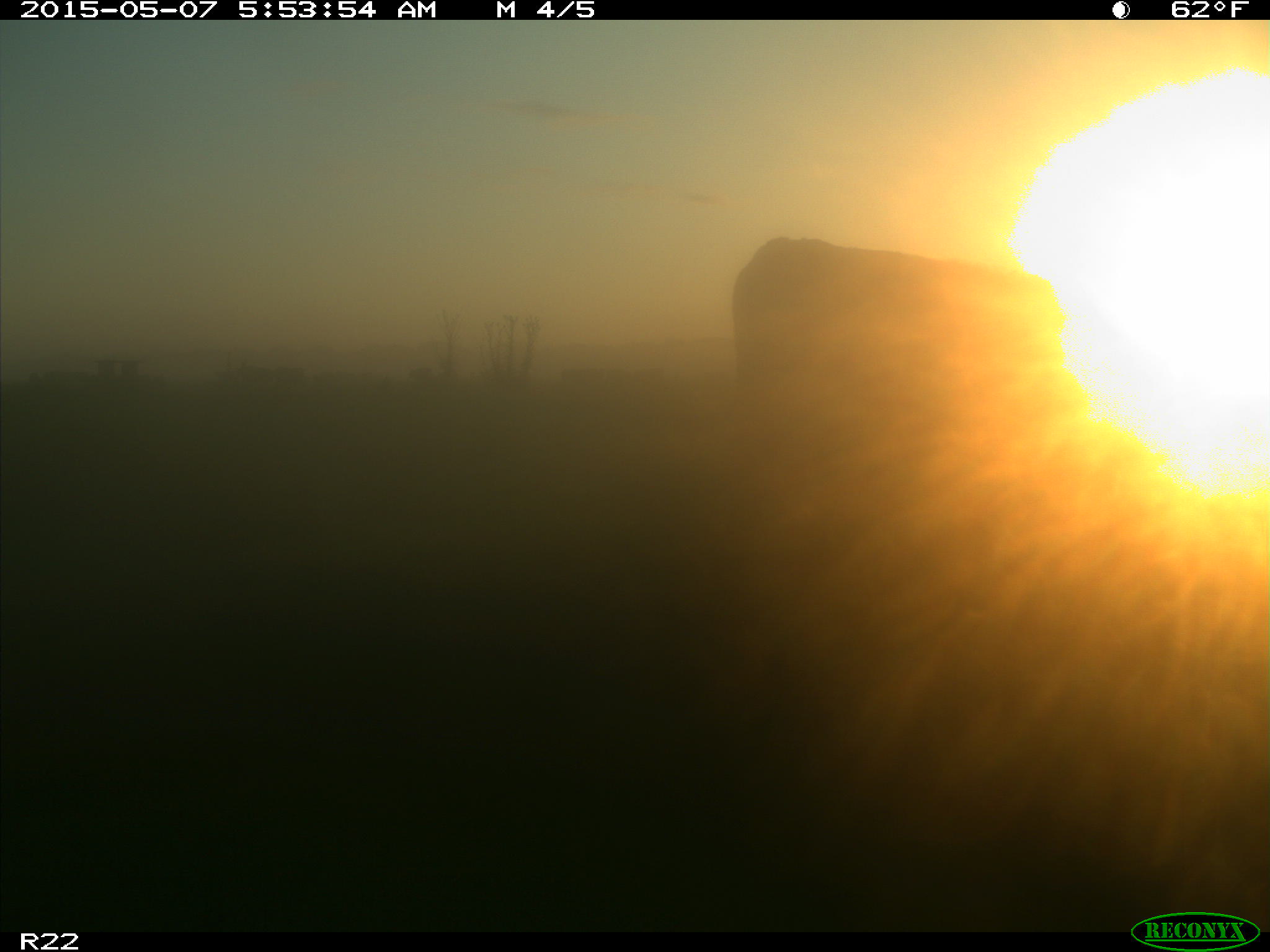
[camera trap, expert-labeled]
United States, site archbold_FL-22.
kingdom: Animalia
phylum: Chordata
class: Mammalia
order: Artiodactyla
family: Bovidae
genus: Bos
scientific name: Bos taurus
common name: domestic cow